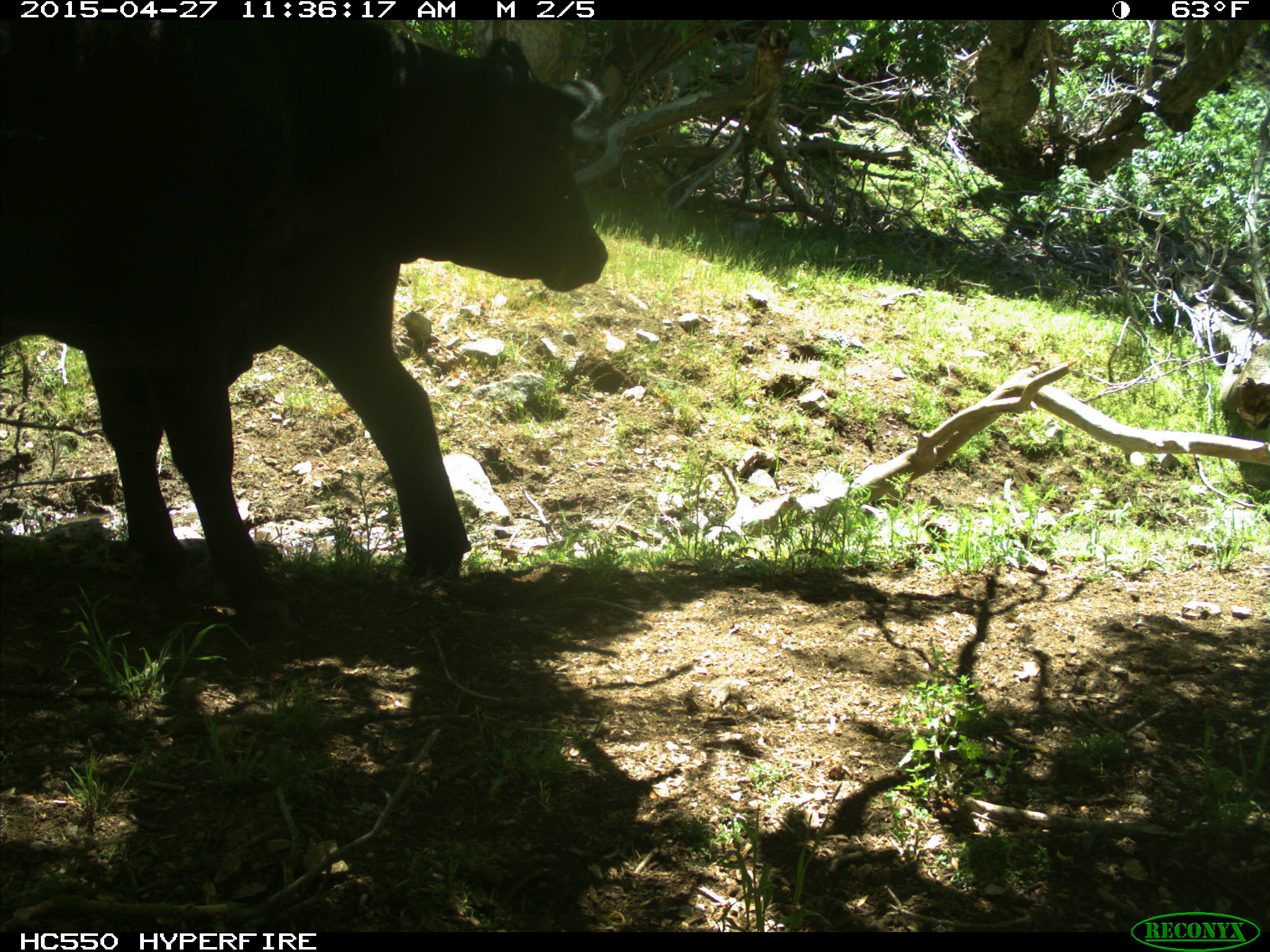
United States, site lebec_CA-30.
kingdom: Animalia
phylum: Chordata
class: Mammalia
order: Artiodactyla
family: Bovidae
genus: Bos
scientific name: Bos taurus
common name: domestic cow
Bos taurus (domestic cow).